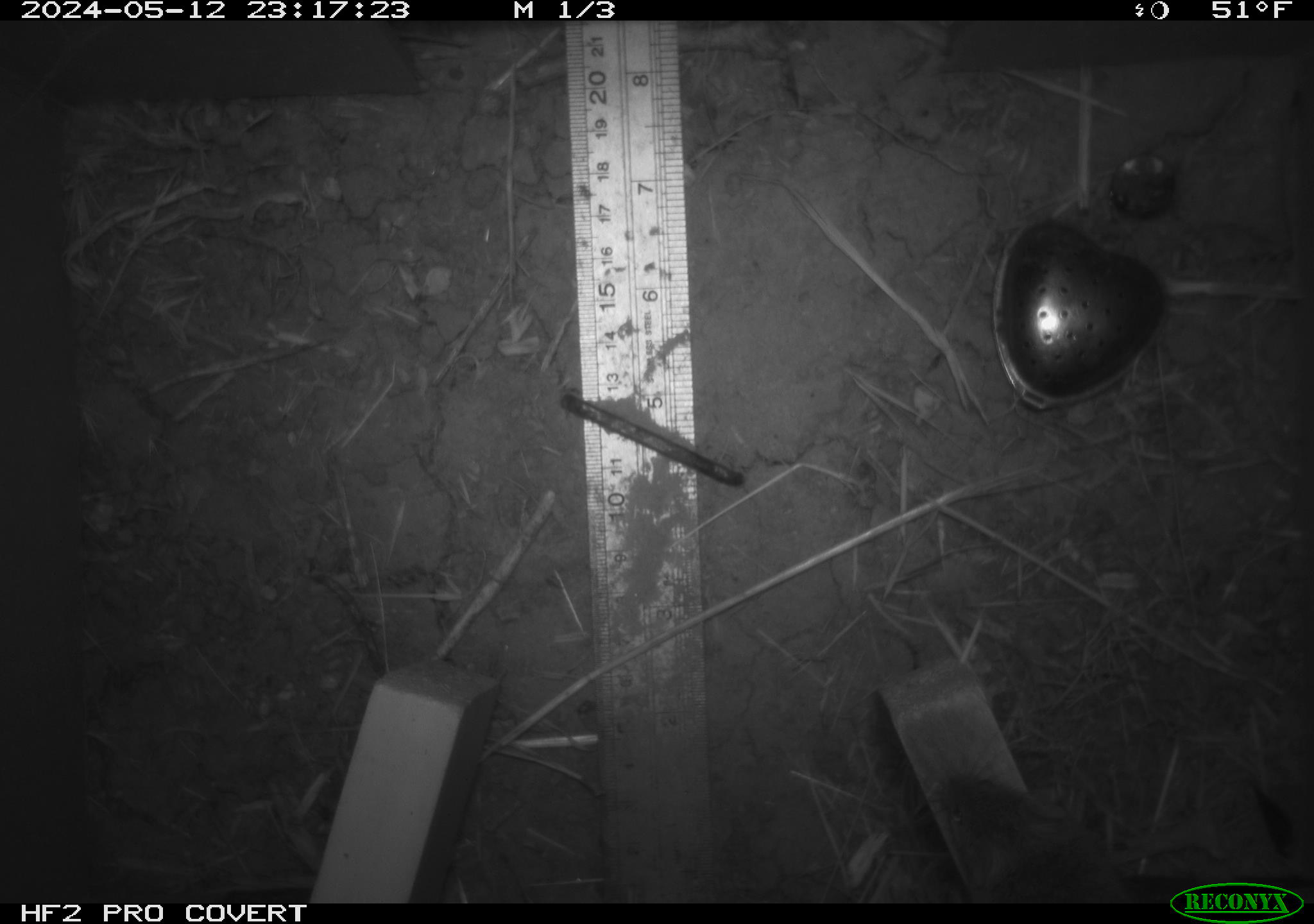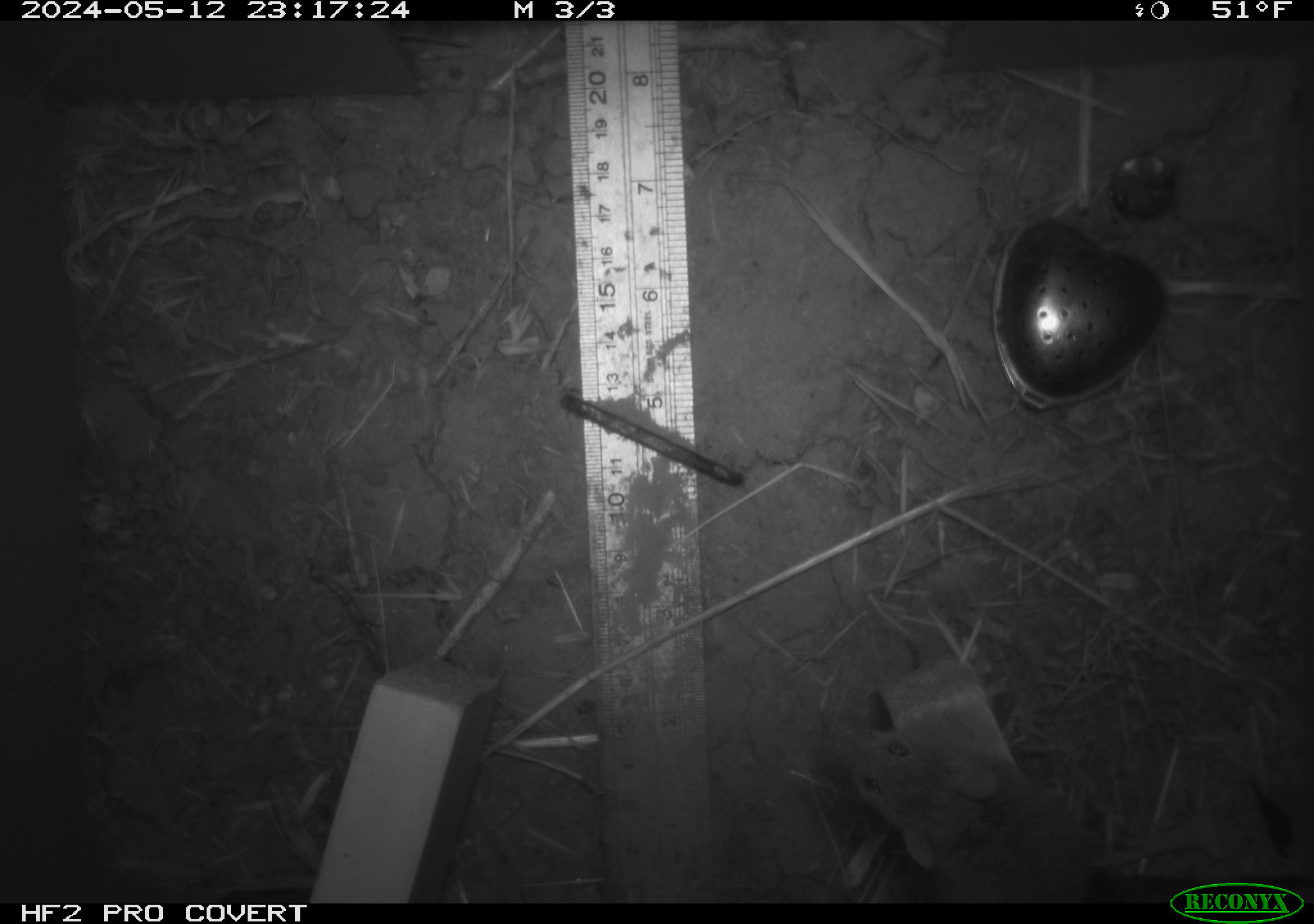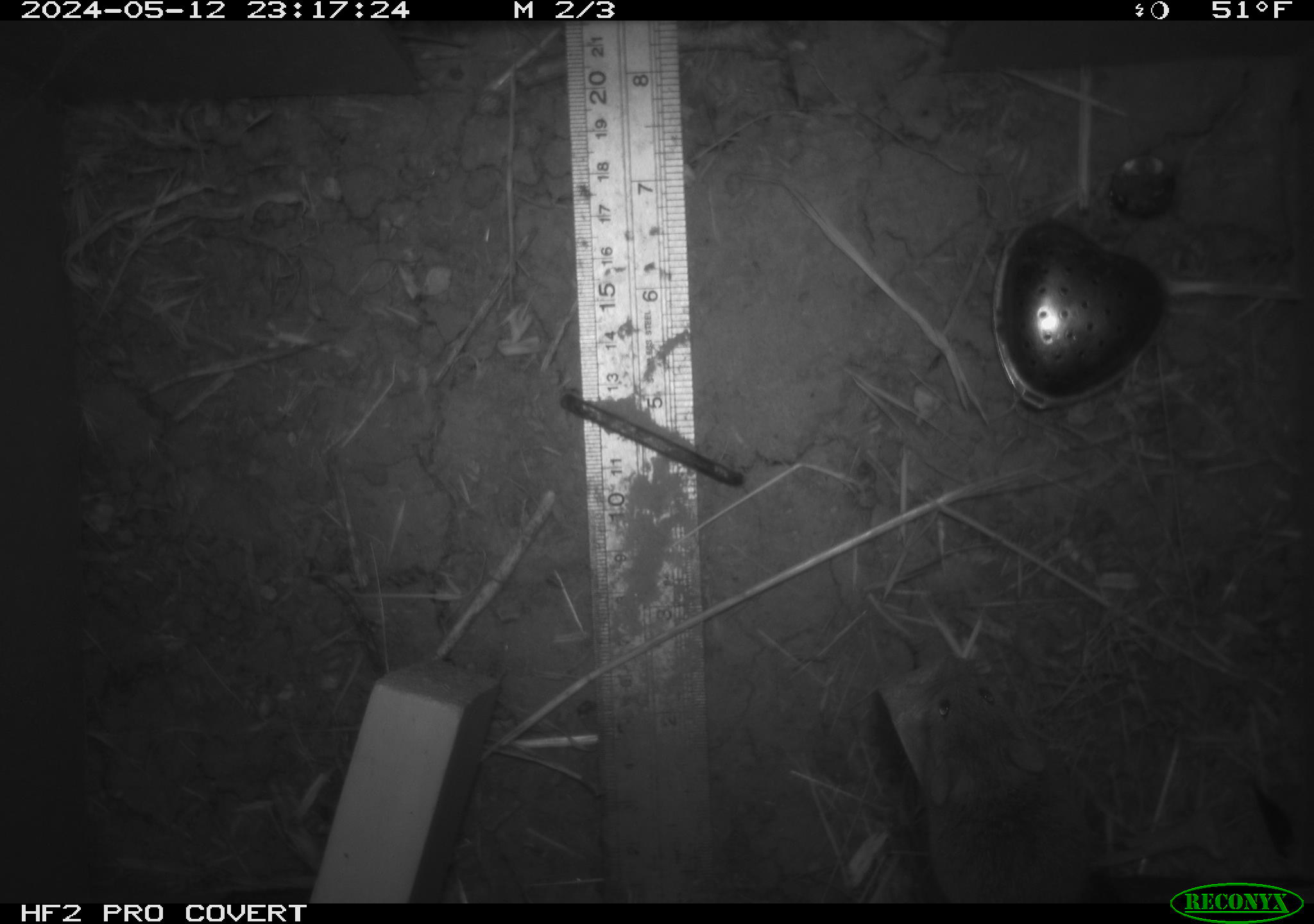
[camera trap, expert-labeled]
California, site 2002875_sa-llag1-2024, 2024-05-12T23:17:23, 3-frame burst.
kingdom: Animalia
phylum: Chordata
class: Mammalia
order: Rodentia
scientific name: Rodentia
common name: mouse species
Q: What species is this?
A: Mouse species (Rodentia).